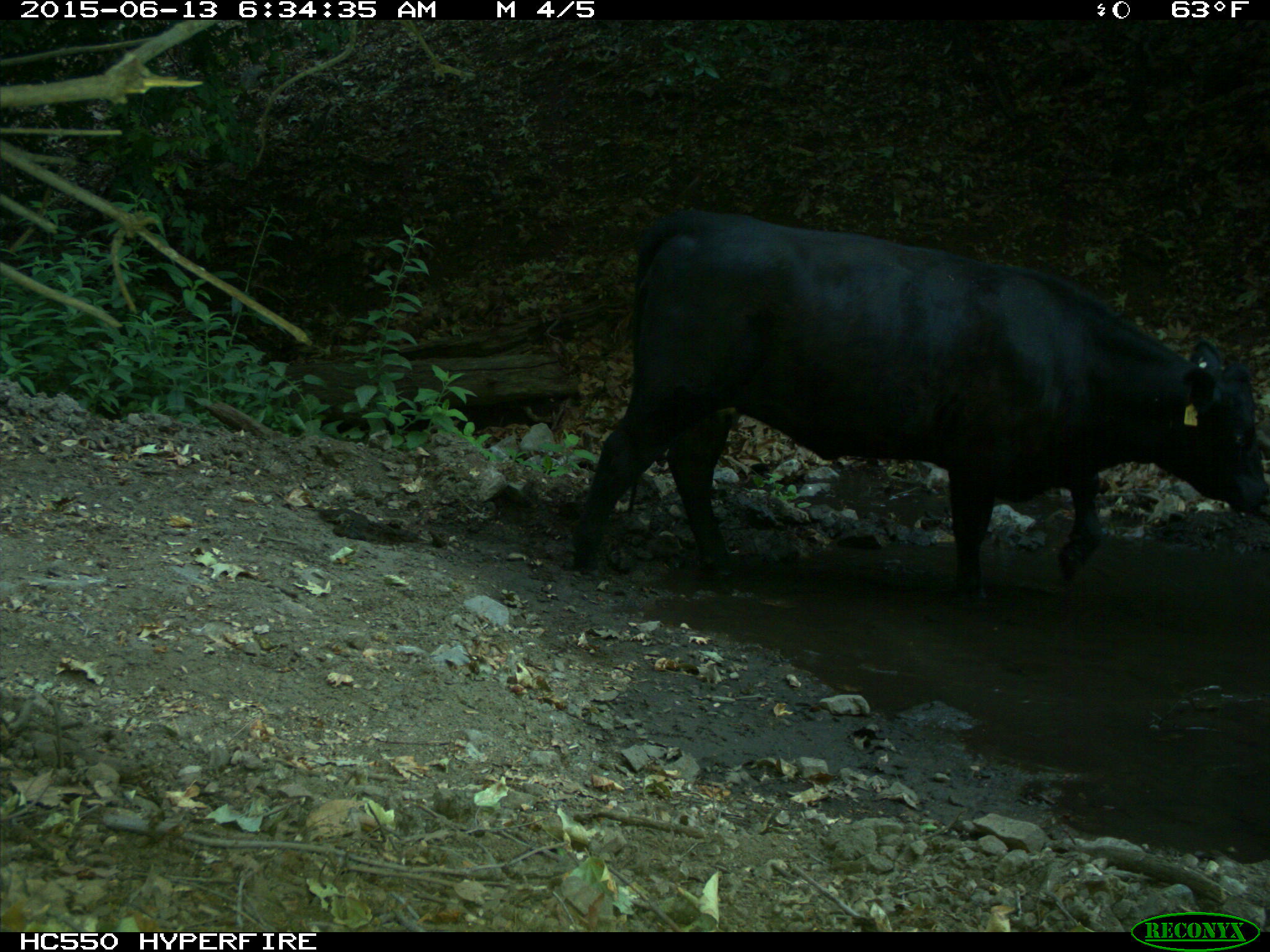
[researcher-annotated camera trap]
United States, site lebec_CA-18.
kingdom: Animalia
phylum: Chordata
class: Mammalia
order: Artiodactyla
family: Bovidae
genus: Bos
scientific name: Bos taurus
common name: domestic cow